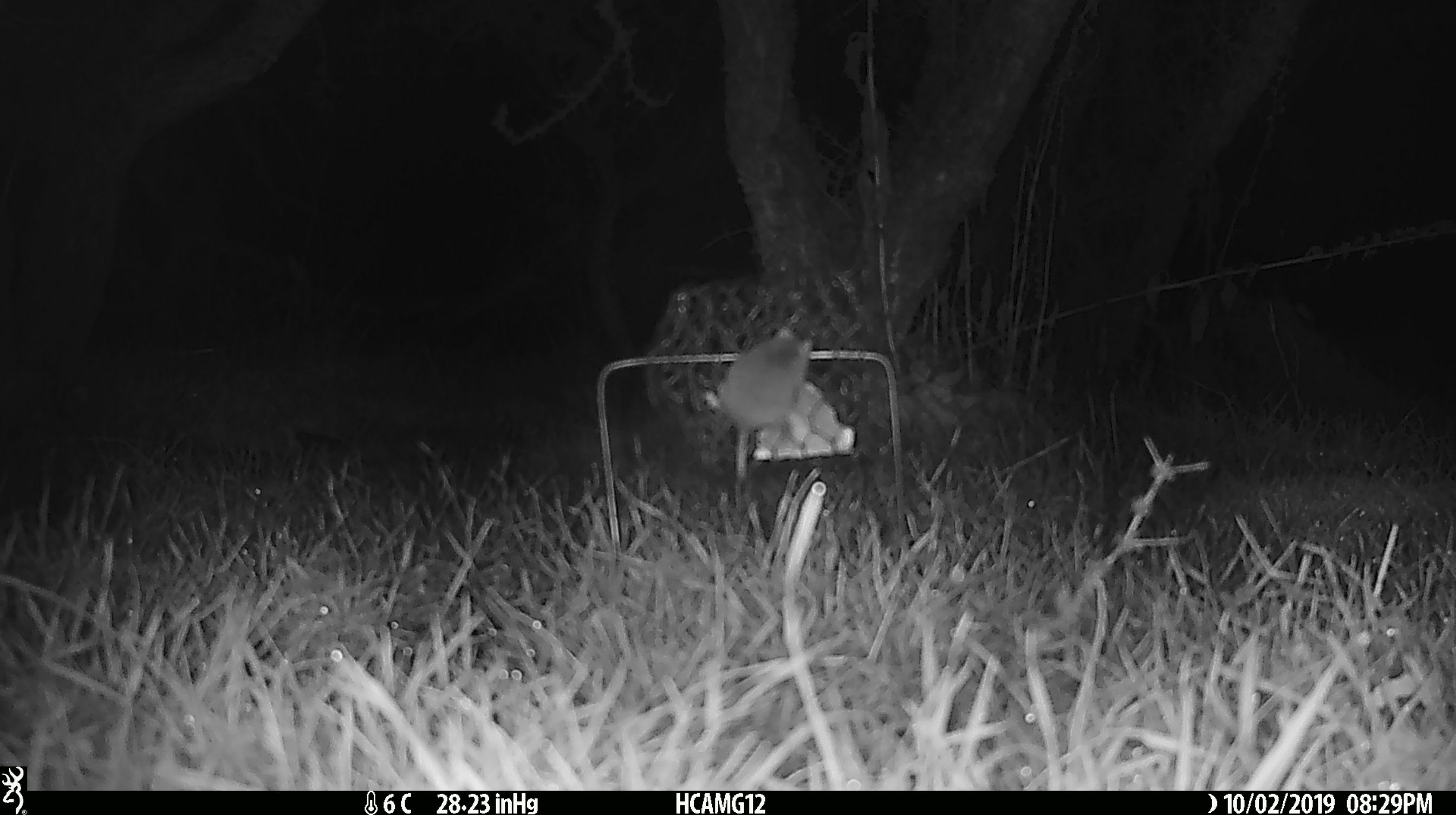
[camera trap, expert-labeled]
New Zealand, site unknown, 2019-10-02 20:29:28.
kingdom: Animalia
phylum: Chordata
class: Mammalia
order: Rodentia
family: Muridae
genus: Mus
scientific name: Mus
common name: mouse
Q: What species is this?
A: Mouse (Mus).